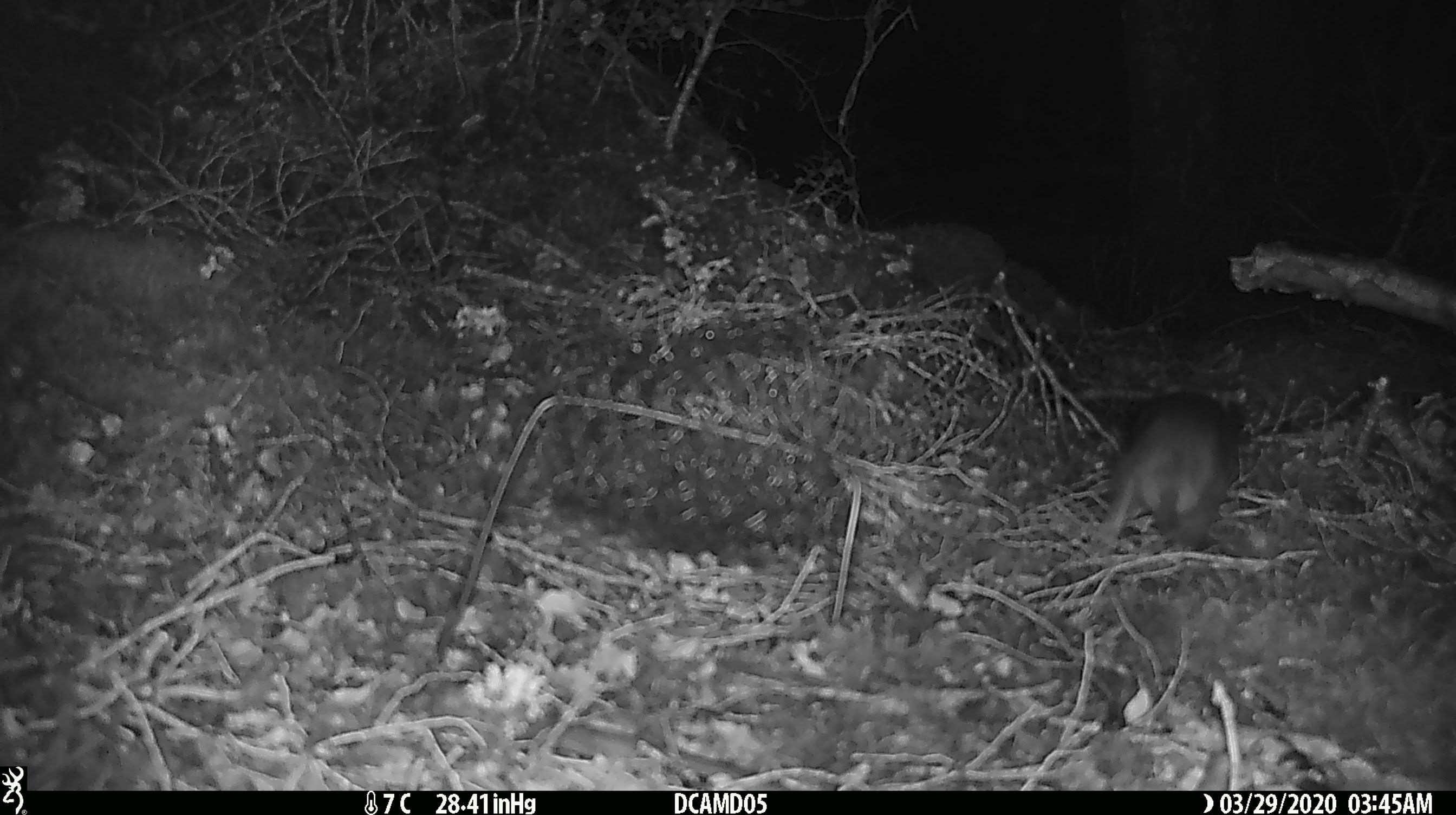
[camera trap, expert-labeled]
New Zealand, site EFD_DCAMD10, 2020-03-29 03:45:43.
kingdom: Animalia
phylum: Chordata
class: Mammalia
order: Rodentia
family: Muridae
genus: Rattus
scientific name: Rattus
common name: rat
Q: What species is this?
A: Rat (Rattus).